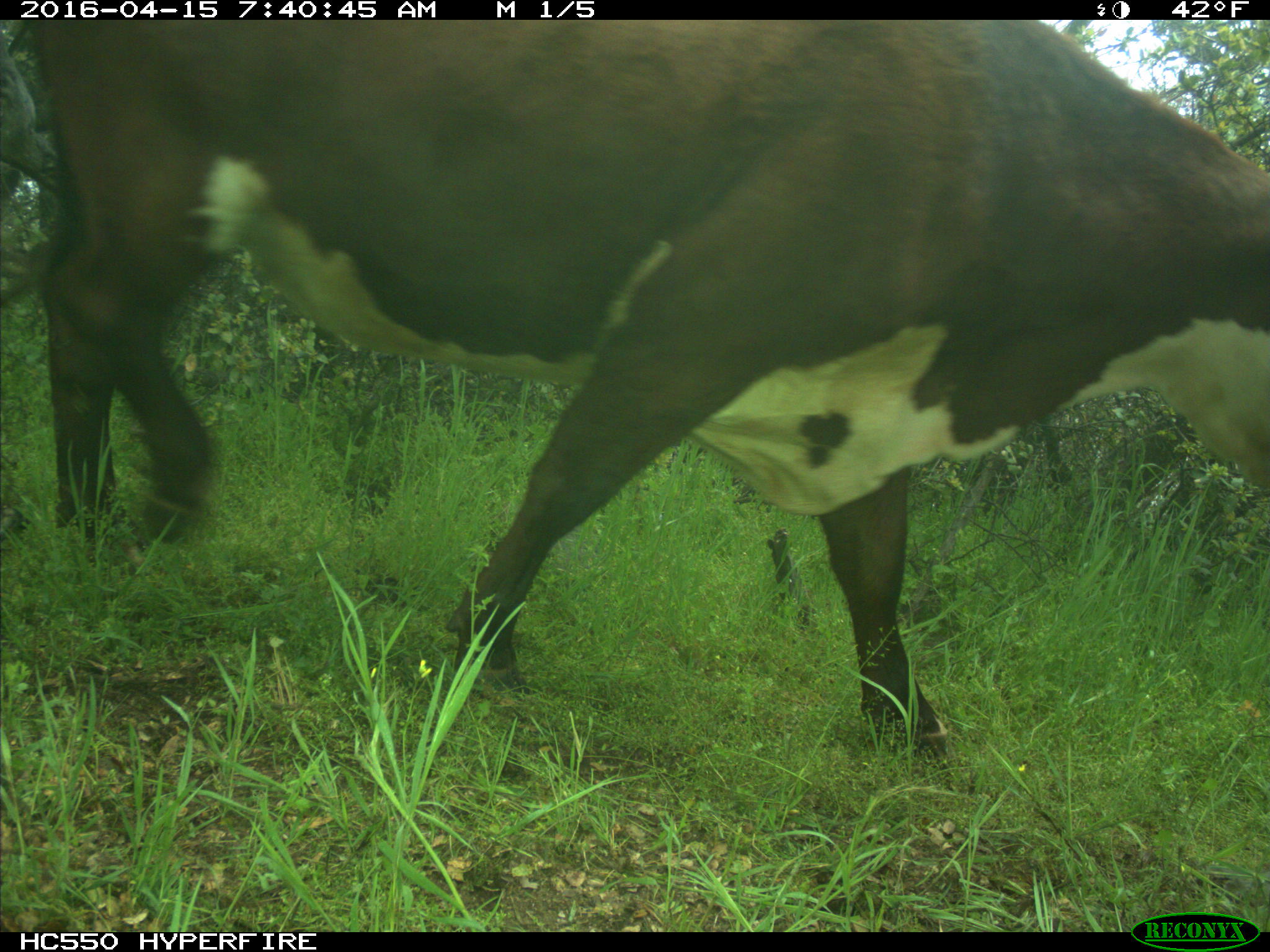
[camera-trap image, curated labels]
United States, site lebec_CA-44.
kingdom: Animalia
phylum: Chordata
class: Mammalia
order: Artiodactyla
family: Bovidae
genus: Bos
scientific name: Bos taurus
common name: domestic cow